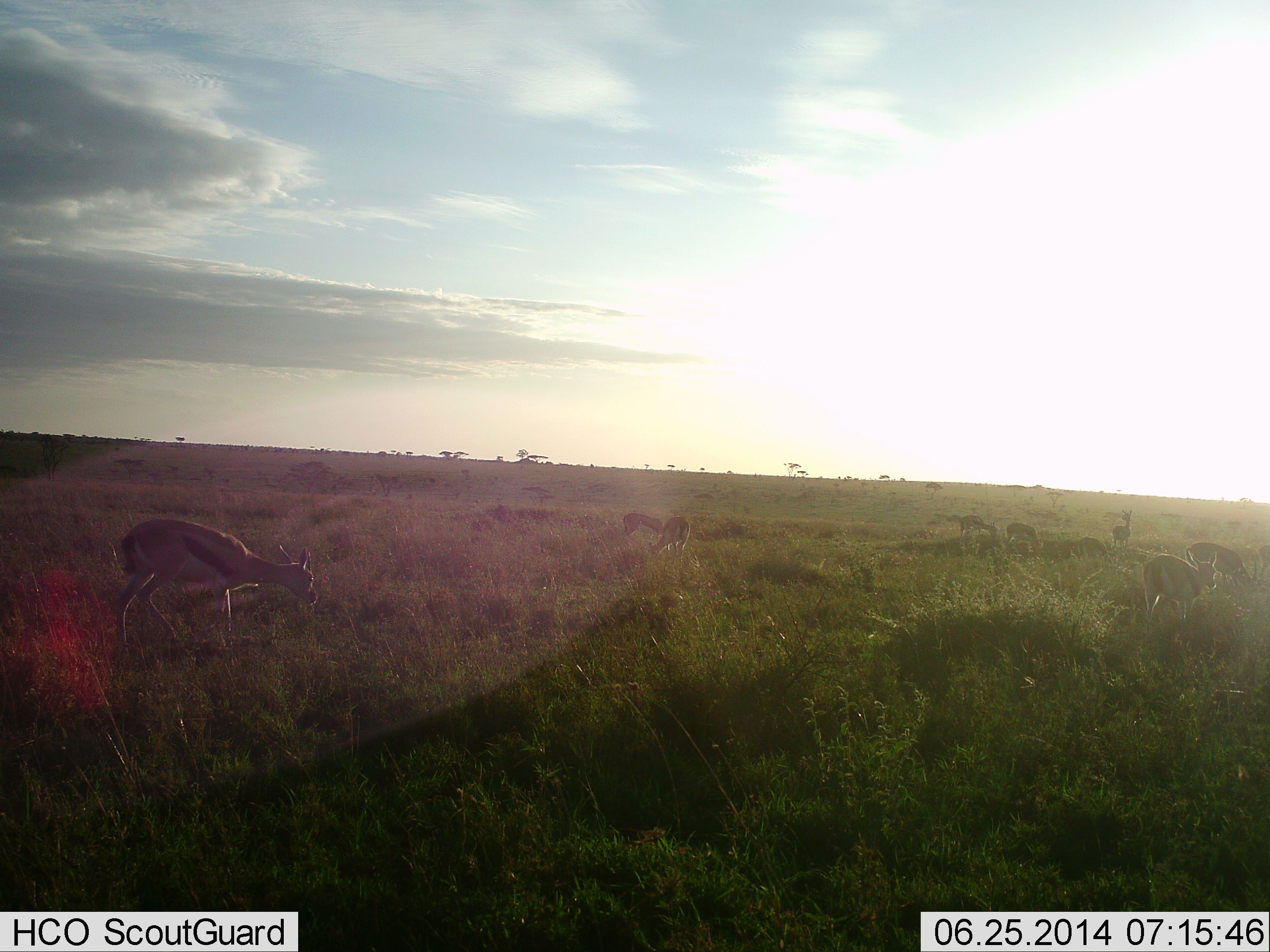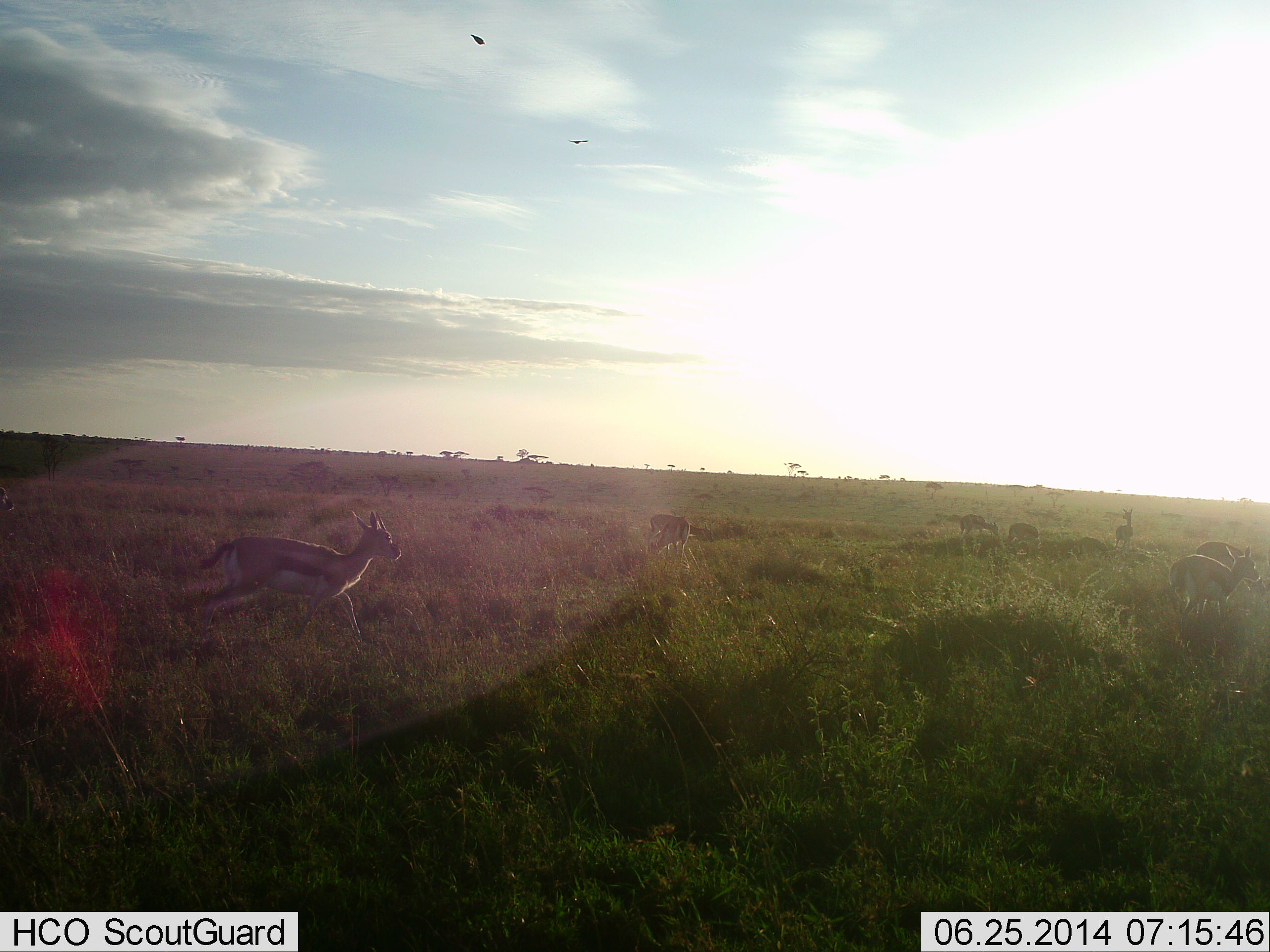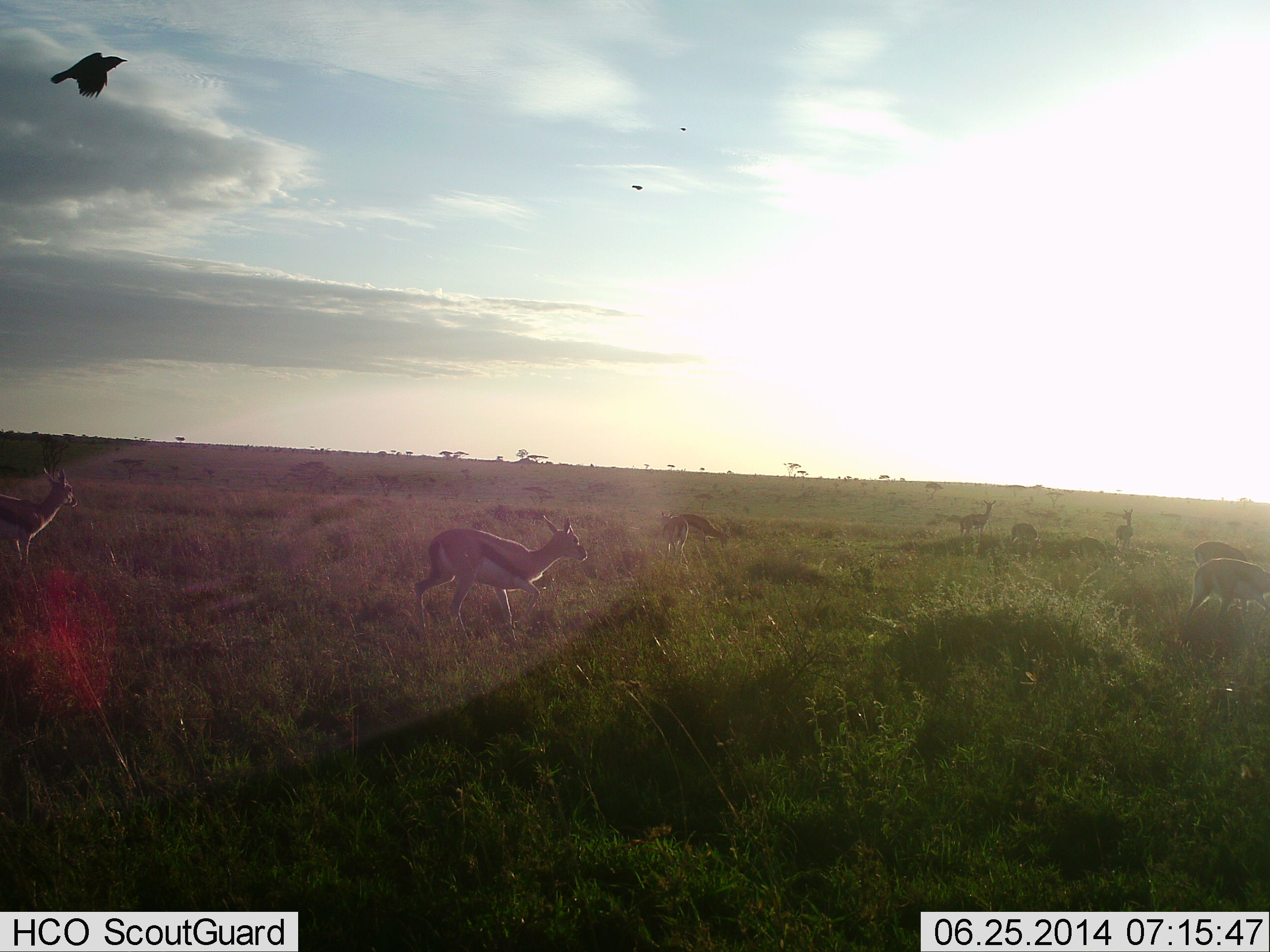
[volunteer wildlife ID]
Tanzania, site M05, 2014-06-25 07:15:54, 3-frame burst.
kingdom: Animalia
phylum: Chordata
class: Mammalia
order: Artiodactyla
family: Bovidae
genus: Eudorcas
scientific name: Eudorcas thomsonii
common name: thomson's gazelle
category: gazellethomsons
Gazellethomsons (thomson's gazelle) (Eudorcas thomsonii), count 9. Behavior (volunteer vote fractions): standing 50%, resting 0%, moving 100%, interacting 12%. Young present (vote fraction): 6%. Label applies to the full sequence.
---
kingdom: Animalia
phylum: Chordata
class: Aves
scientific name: Aves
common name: bird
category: otherbird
Otherbird (bird) (Aves), count 3. Behavior (volunteer vote fractions): standing 0%, resting 0%, moving 100%, interacting 0%. Young present (vote fraction): 0%. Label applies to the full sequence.